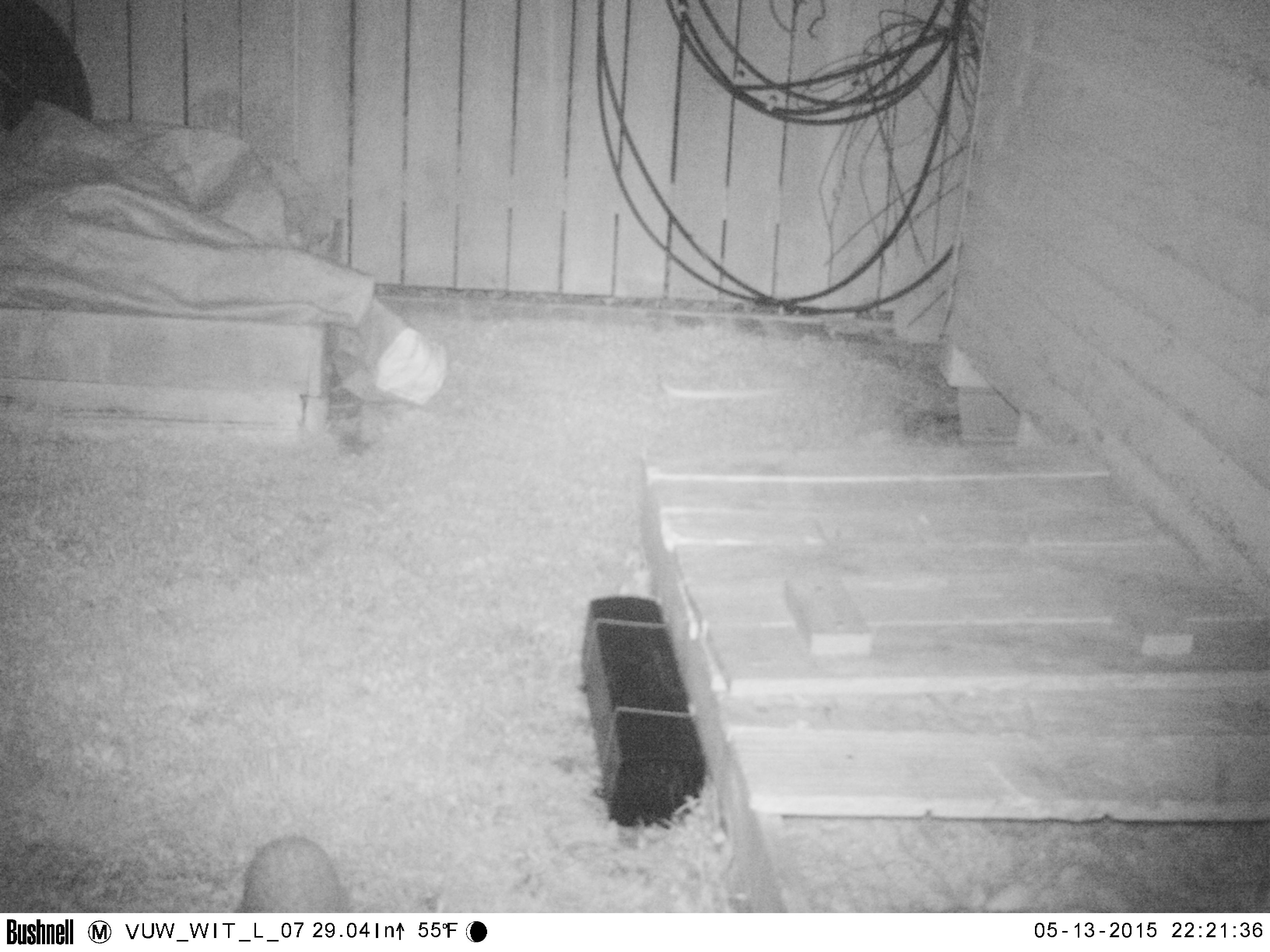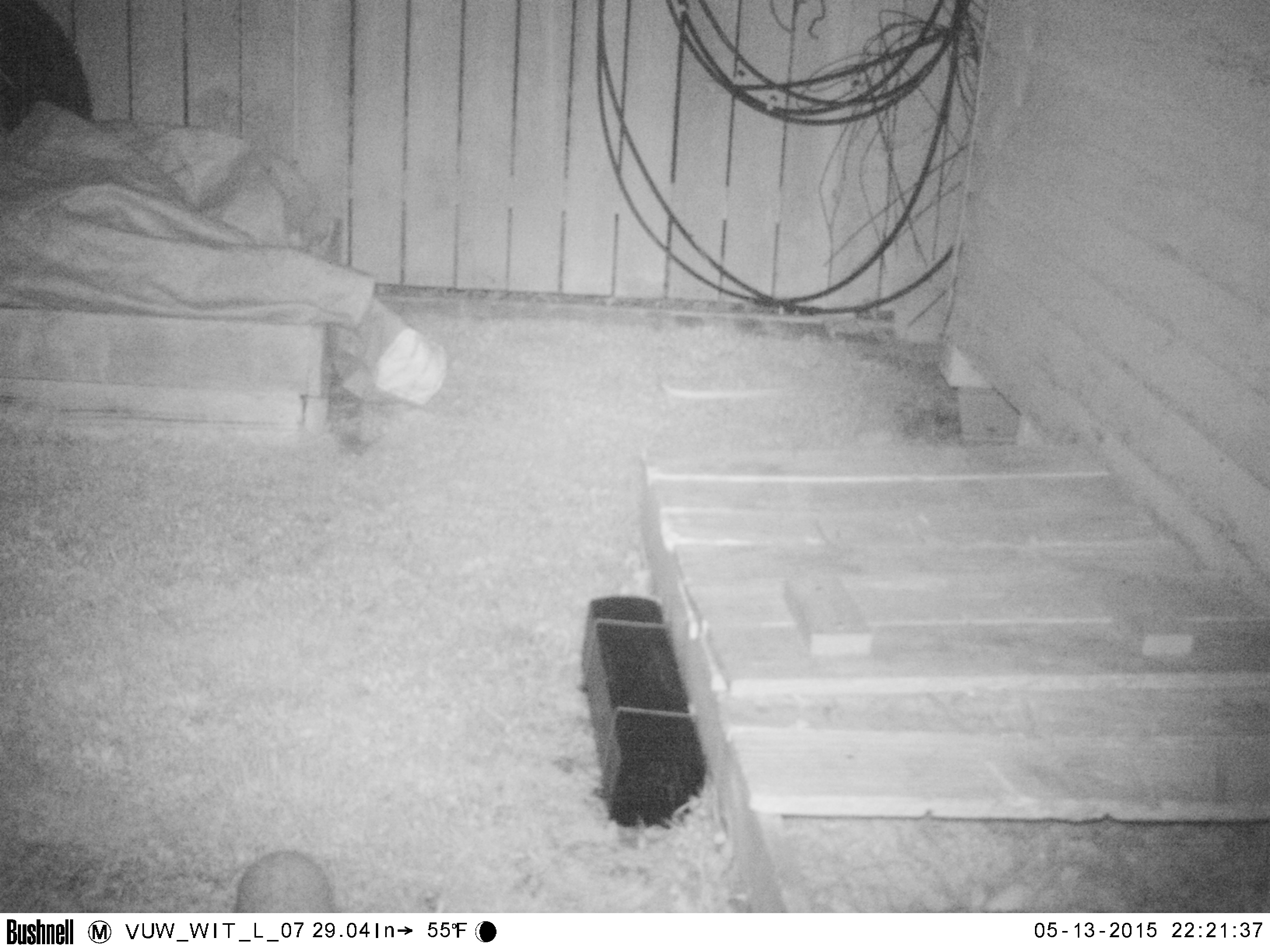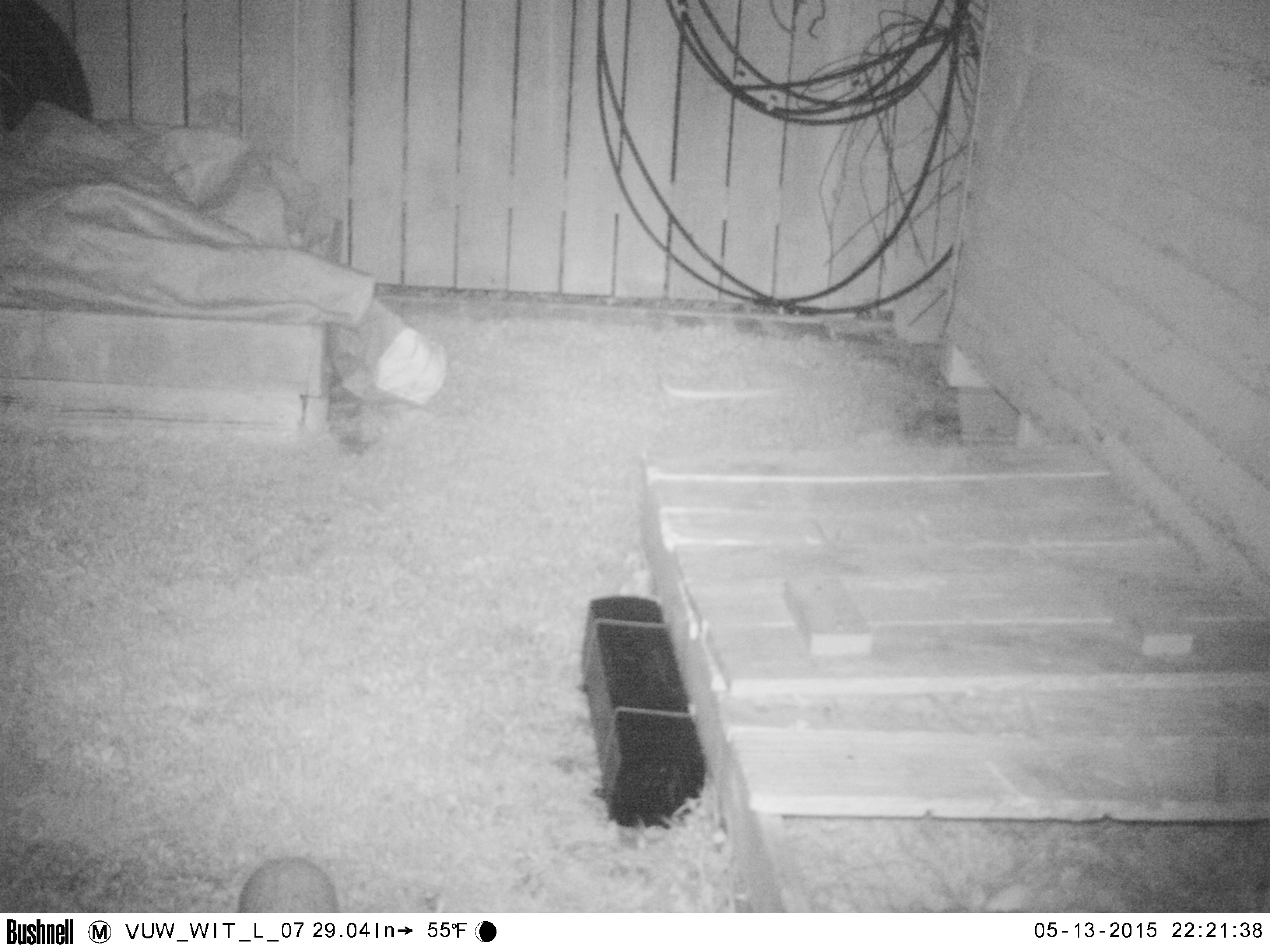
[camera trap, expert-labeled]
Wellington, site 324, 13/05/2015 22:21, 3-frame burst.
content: unidentified animal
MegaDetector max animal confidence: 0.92